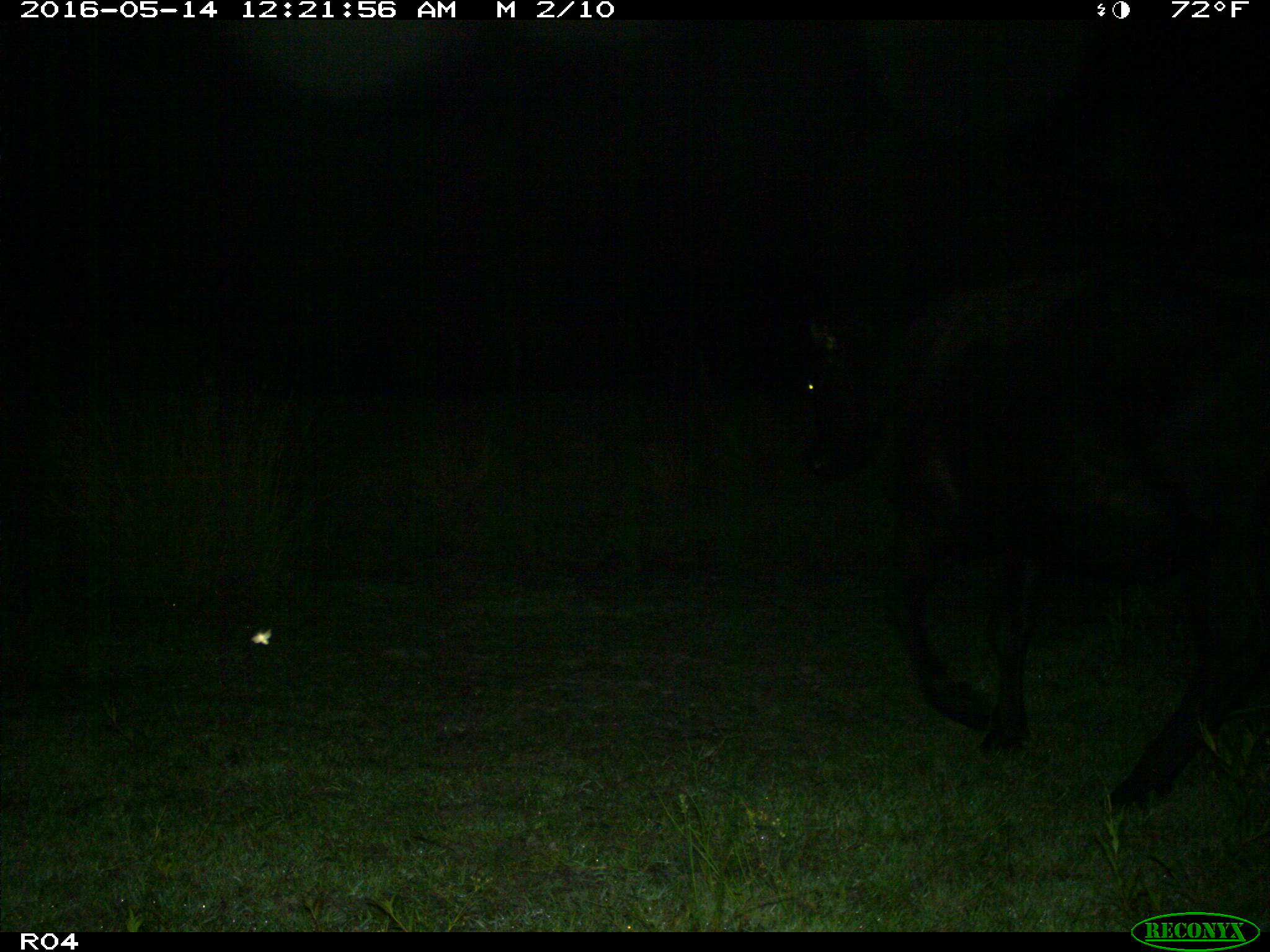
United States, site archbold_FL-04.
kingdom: Animalia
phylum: Chordata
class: Mammalia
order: Artiodactyla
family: Bovidae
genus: Bos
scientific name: Bos taurus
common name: domestic cow